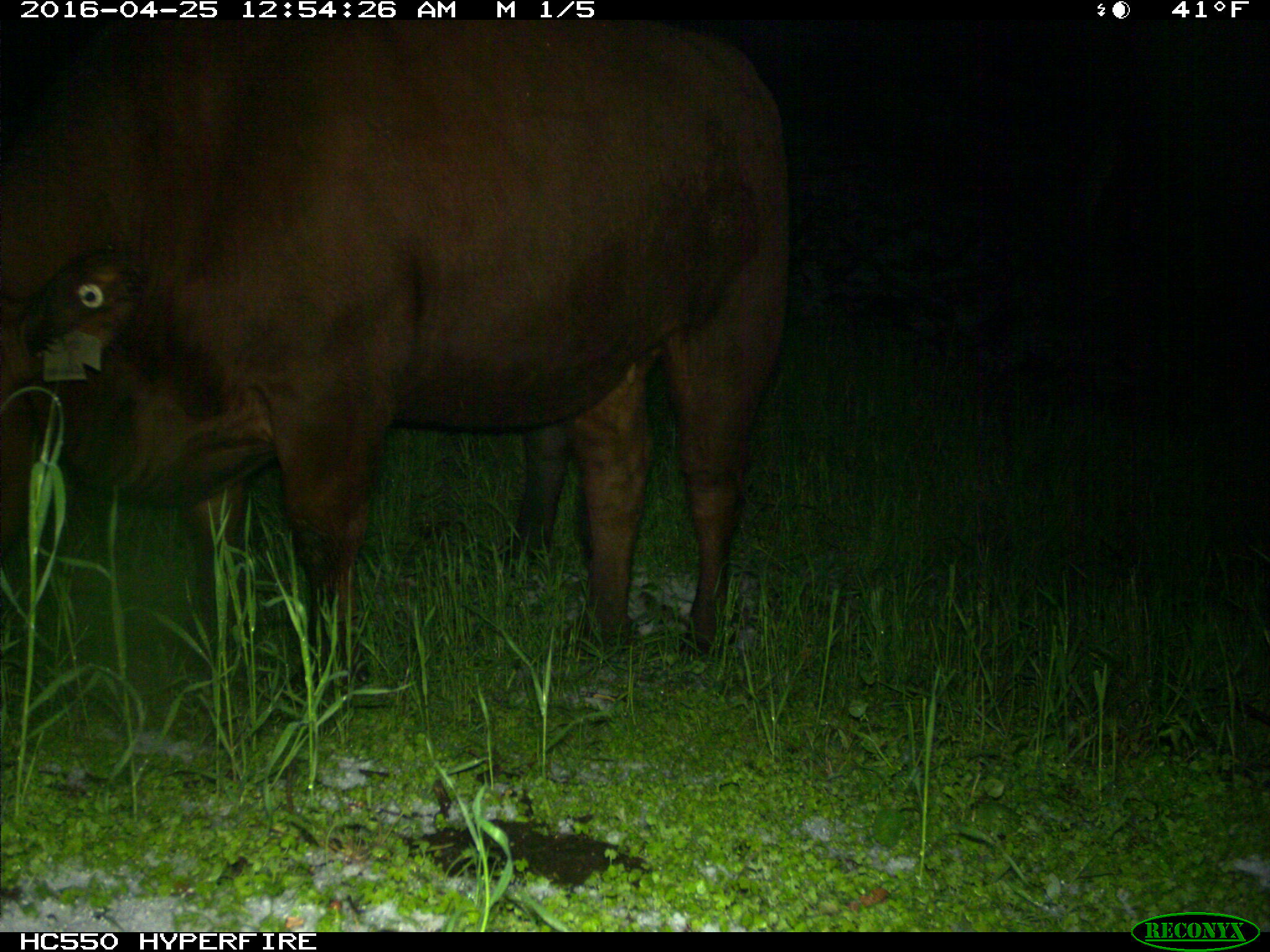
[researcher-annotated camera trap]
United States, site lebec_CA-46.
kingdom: Animalia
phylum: Chordata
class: Mammalia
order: Artiodactyla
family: Bovidae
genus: Bos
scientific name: Bos taurus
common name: domestic cow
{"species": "Bos taurus (domestic cow)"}